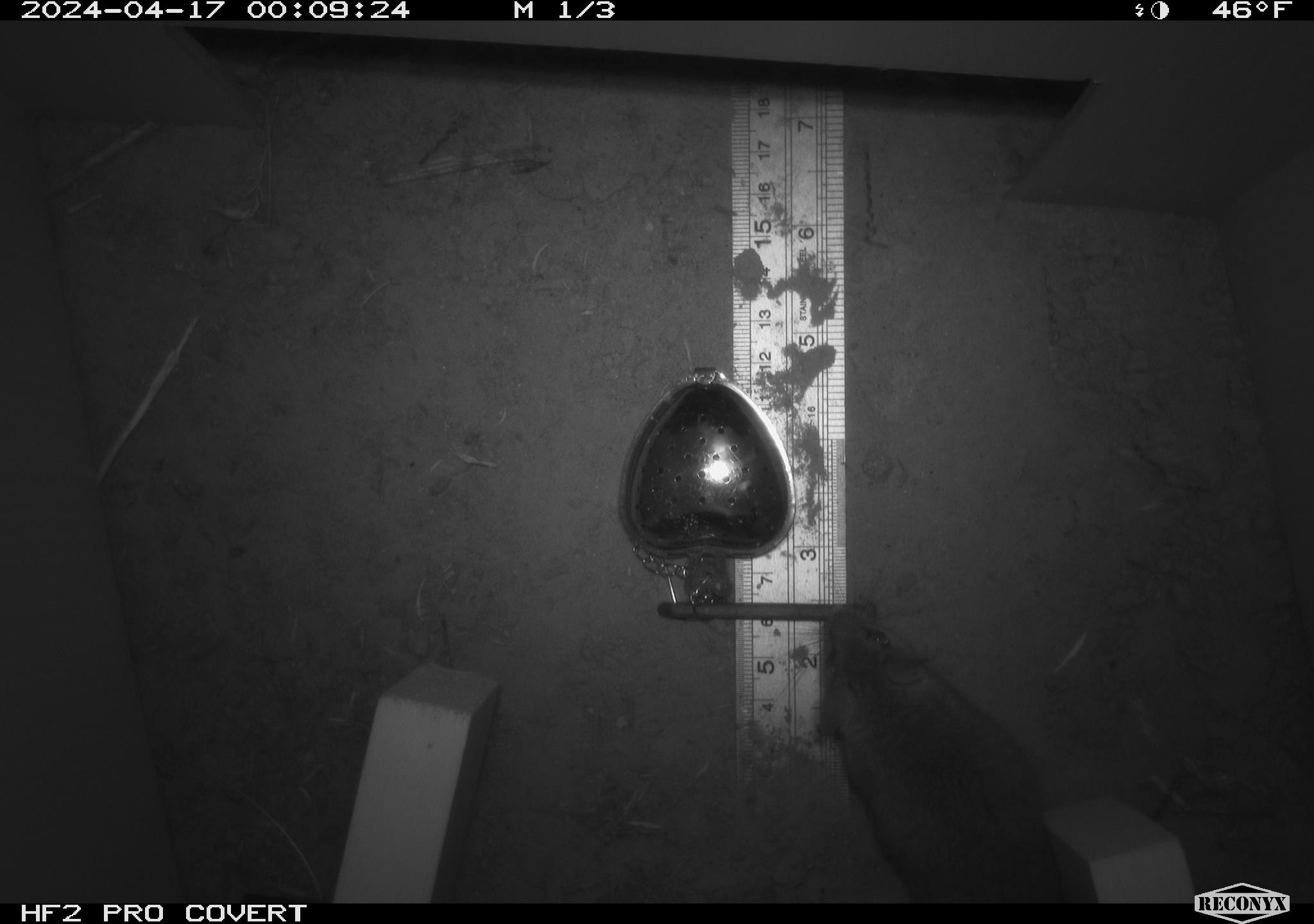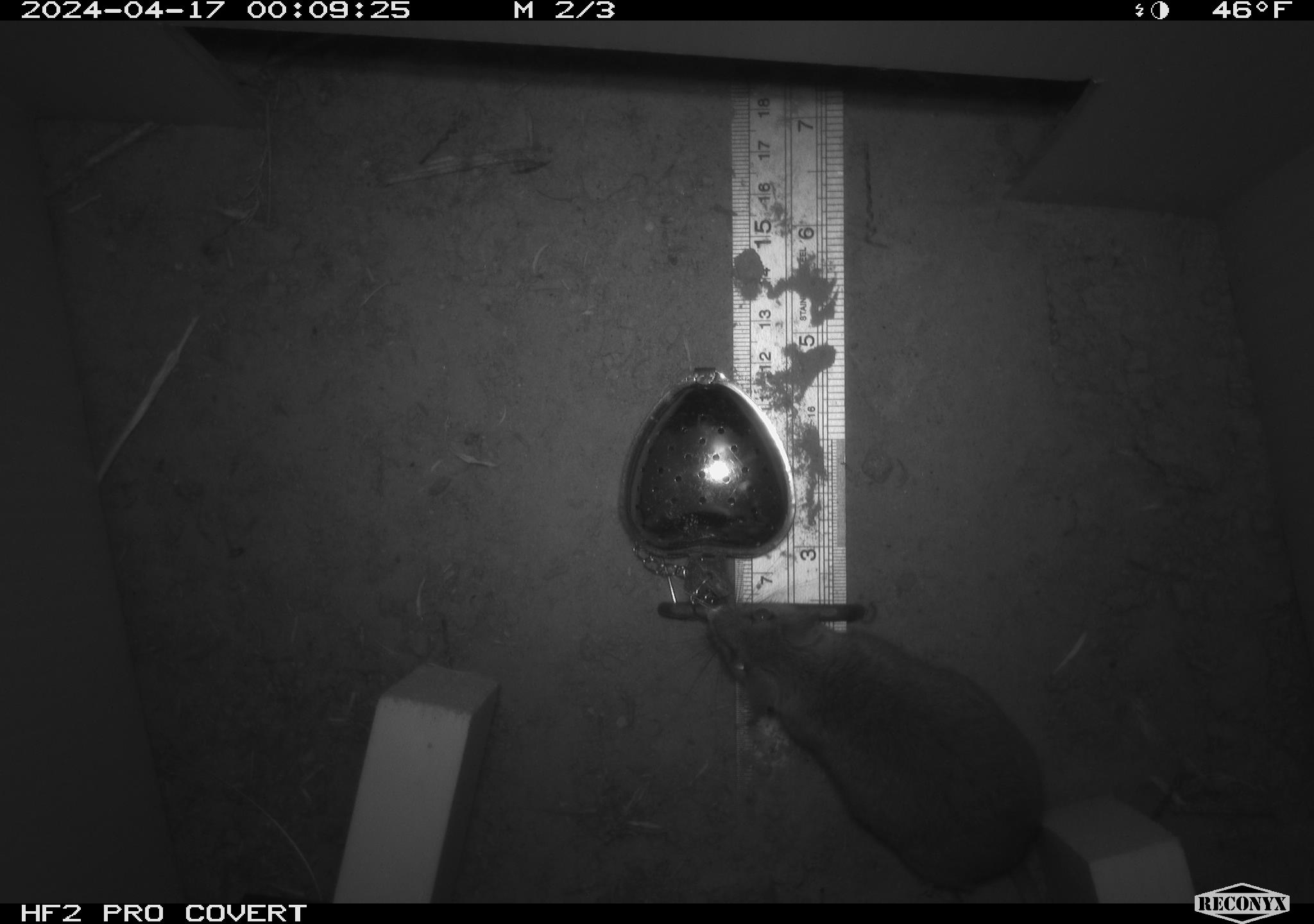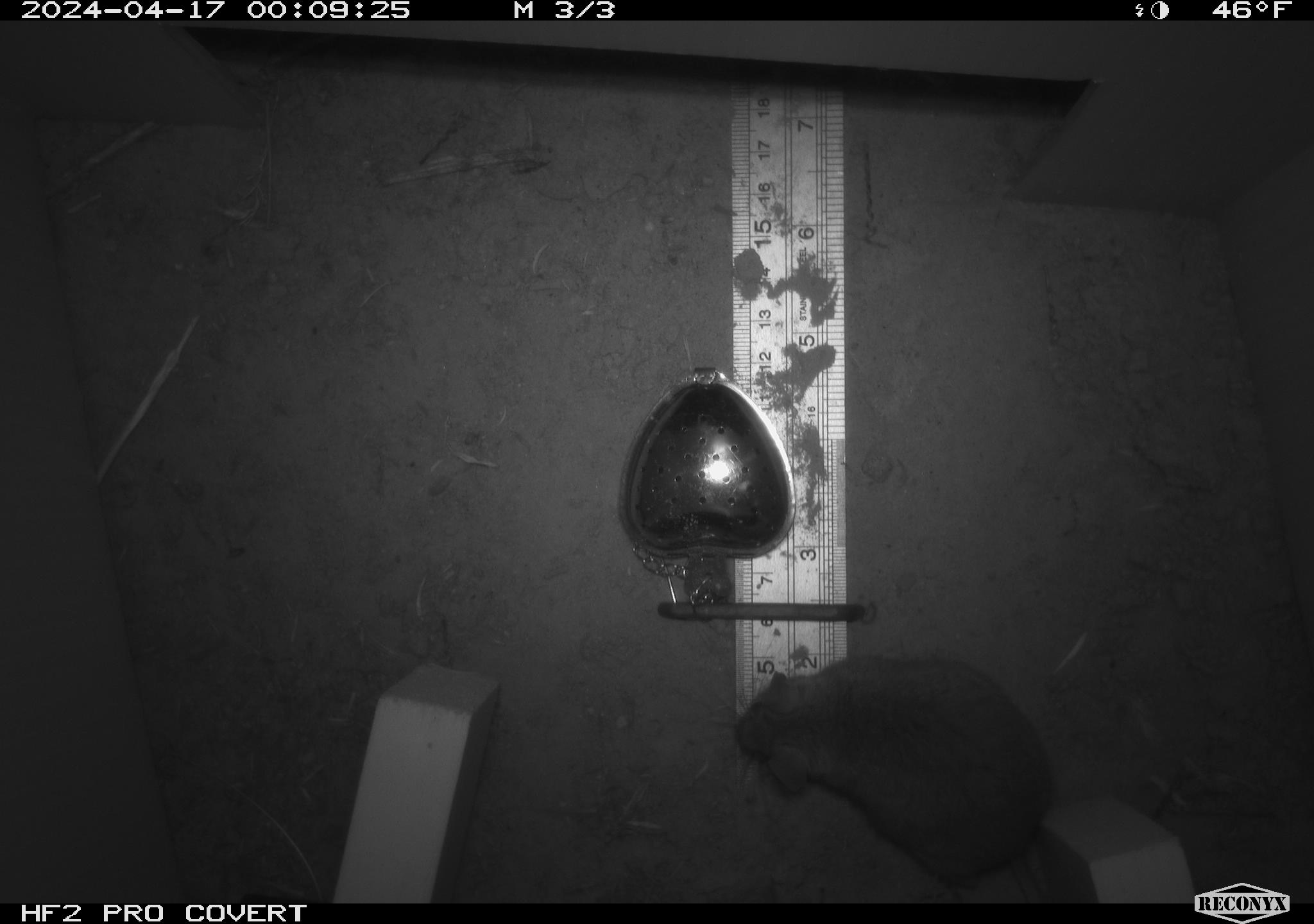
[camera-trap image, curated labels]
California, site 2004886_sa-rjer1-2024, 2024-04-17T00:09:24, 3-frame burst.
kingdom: Animalia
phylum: Chordata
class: Mammalia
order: Rodentia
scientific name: Rodentia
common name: mouse species